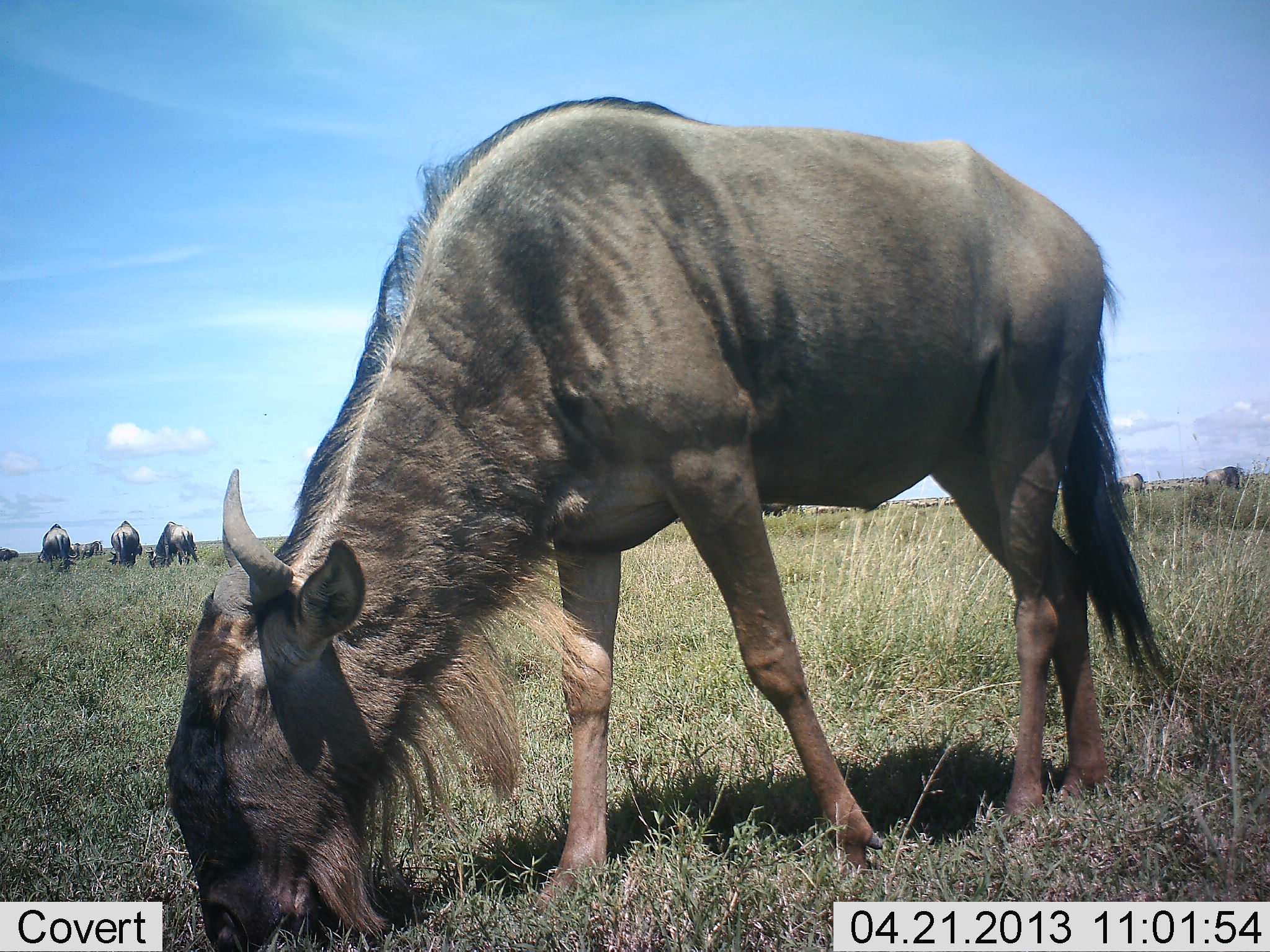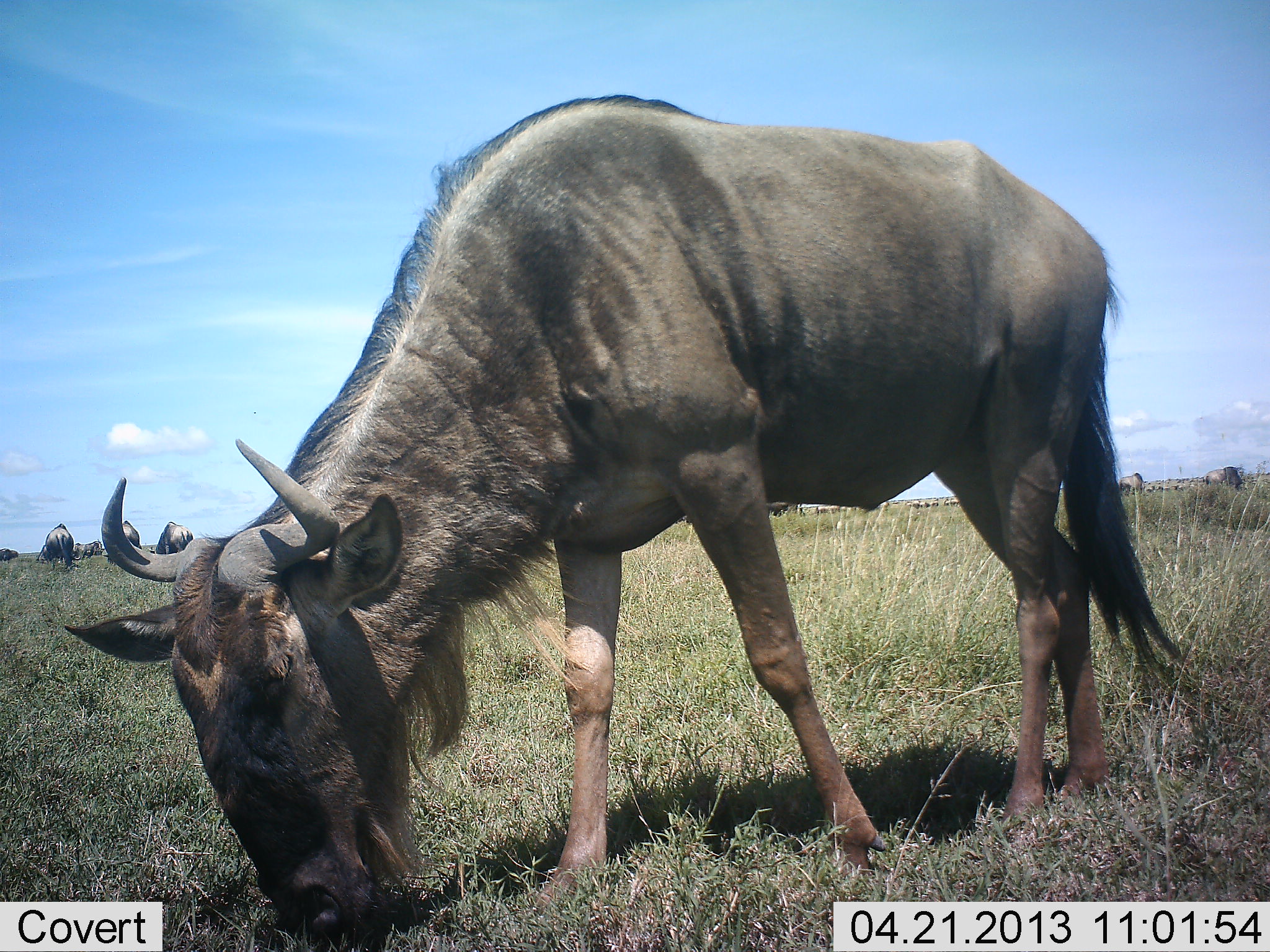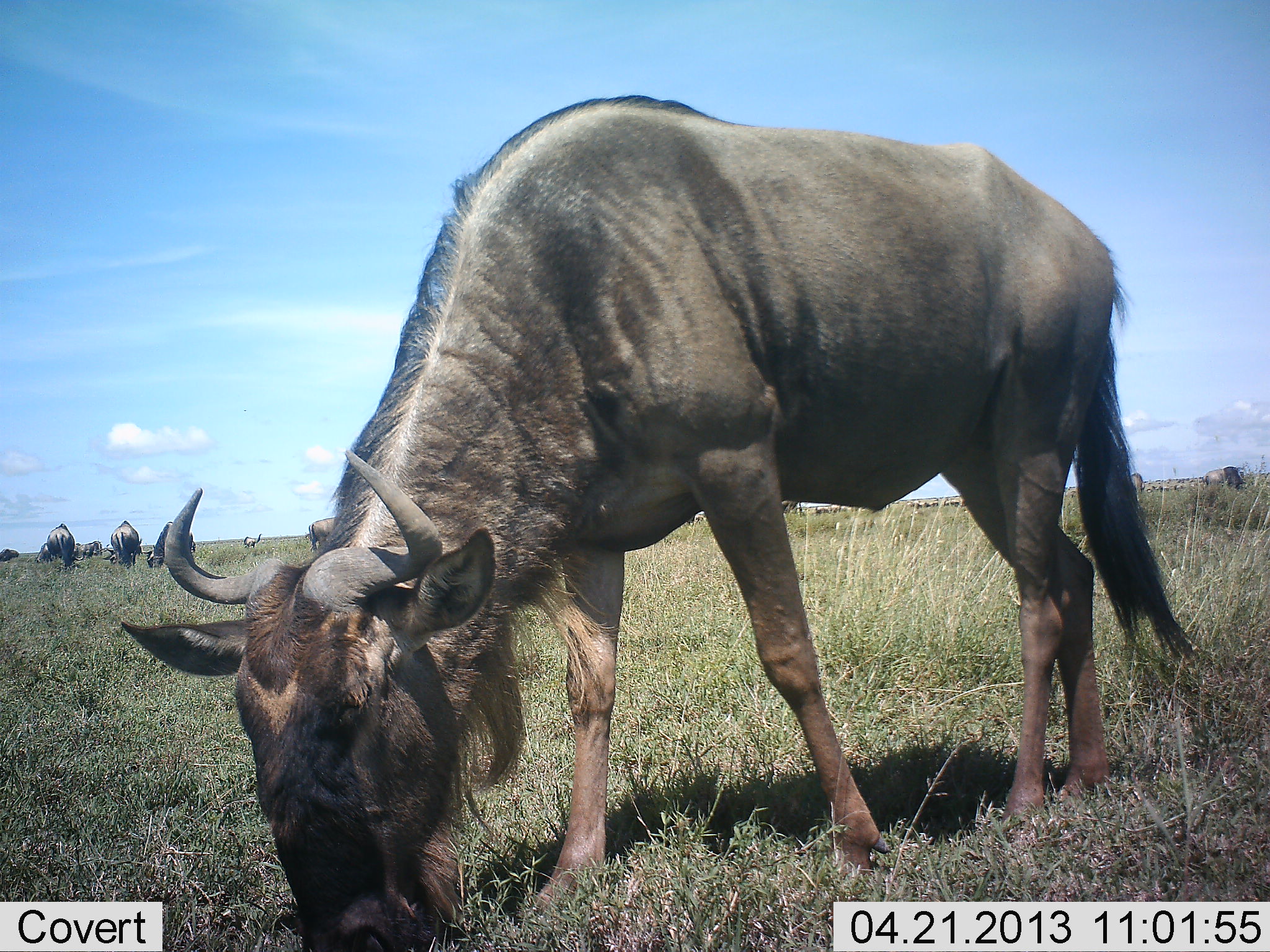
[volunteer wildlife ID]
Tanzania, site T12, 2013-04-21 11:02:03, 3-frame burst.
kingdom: Animalia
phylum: Chordata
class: Mammalia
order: Artiodactyla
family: Bovidae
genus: Connochaetes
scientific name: Connochaetes taurinus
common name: blue wildebeest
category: wildebeest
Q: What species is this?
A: Wildebeest (blue wildebeest) (Connochaetes taurinus).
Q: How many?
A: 8.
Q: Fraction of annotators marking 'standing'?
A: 15%.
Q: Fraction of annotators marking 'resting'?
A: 0%.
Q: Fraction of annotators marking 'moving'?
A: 8%.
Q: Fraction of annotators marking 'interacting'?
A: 0%.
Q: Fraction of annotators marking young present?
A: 4%.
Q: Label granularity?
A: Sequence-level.